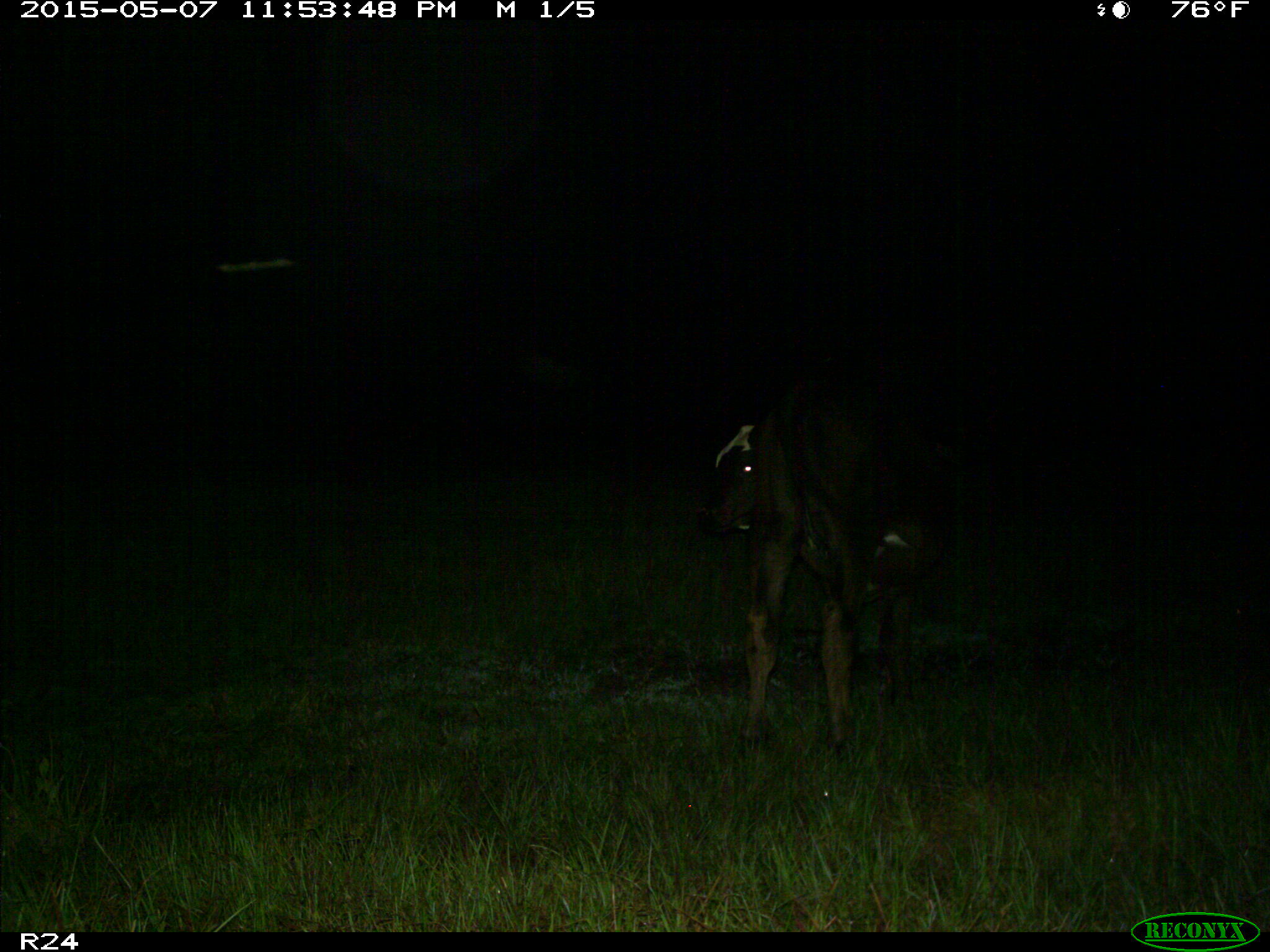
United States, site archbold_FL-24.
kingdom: Animalia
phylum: Chordata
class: Mammalia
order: Artiodactyla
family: Bovidae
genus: Bos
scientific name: Bos taurus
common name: domestic cow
Bos taurus (domestic cow).